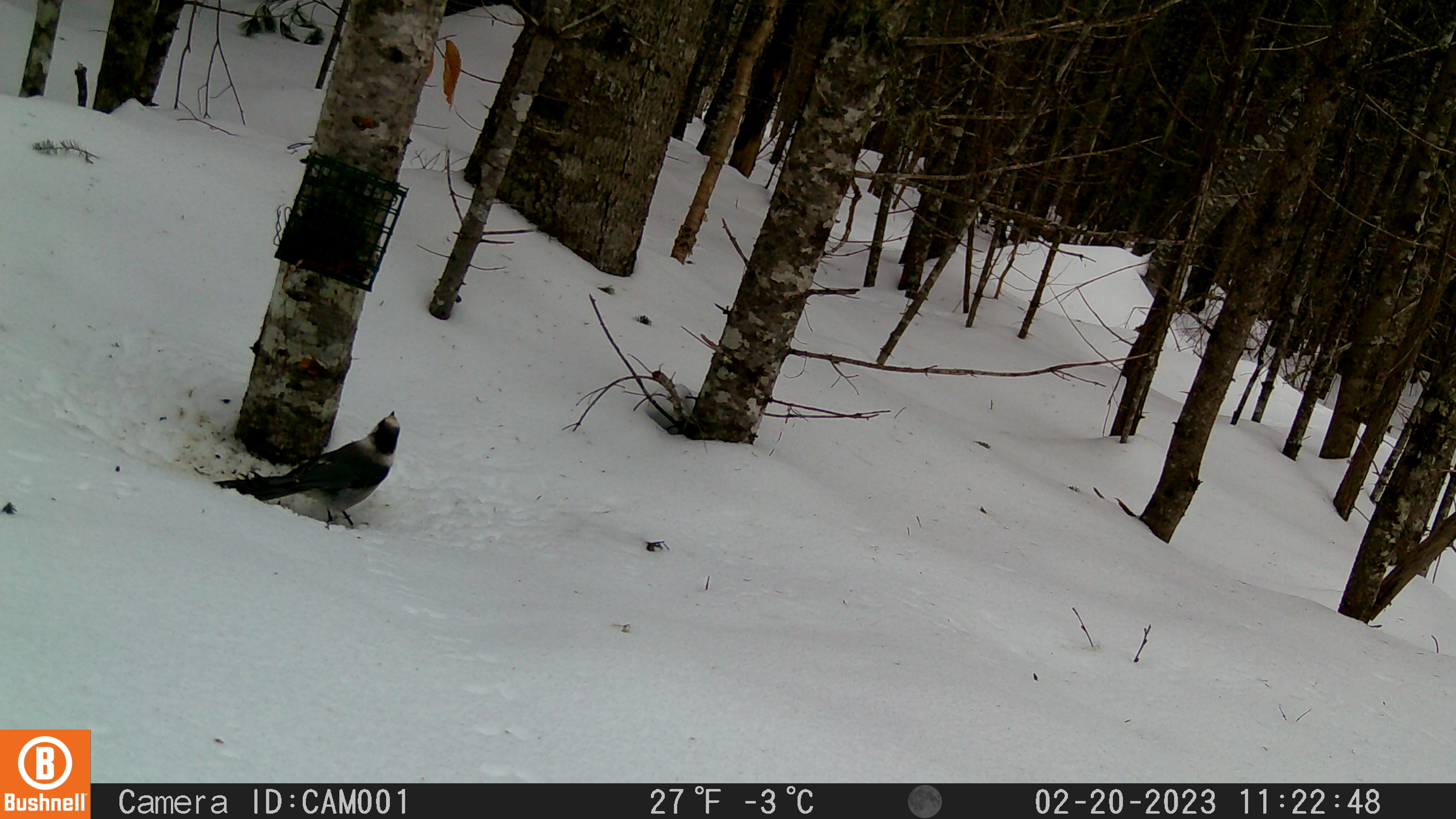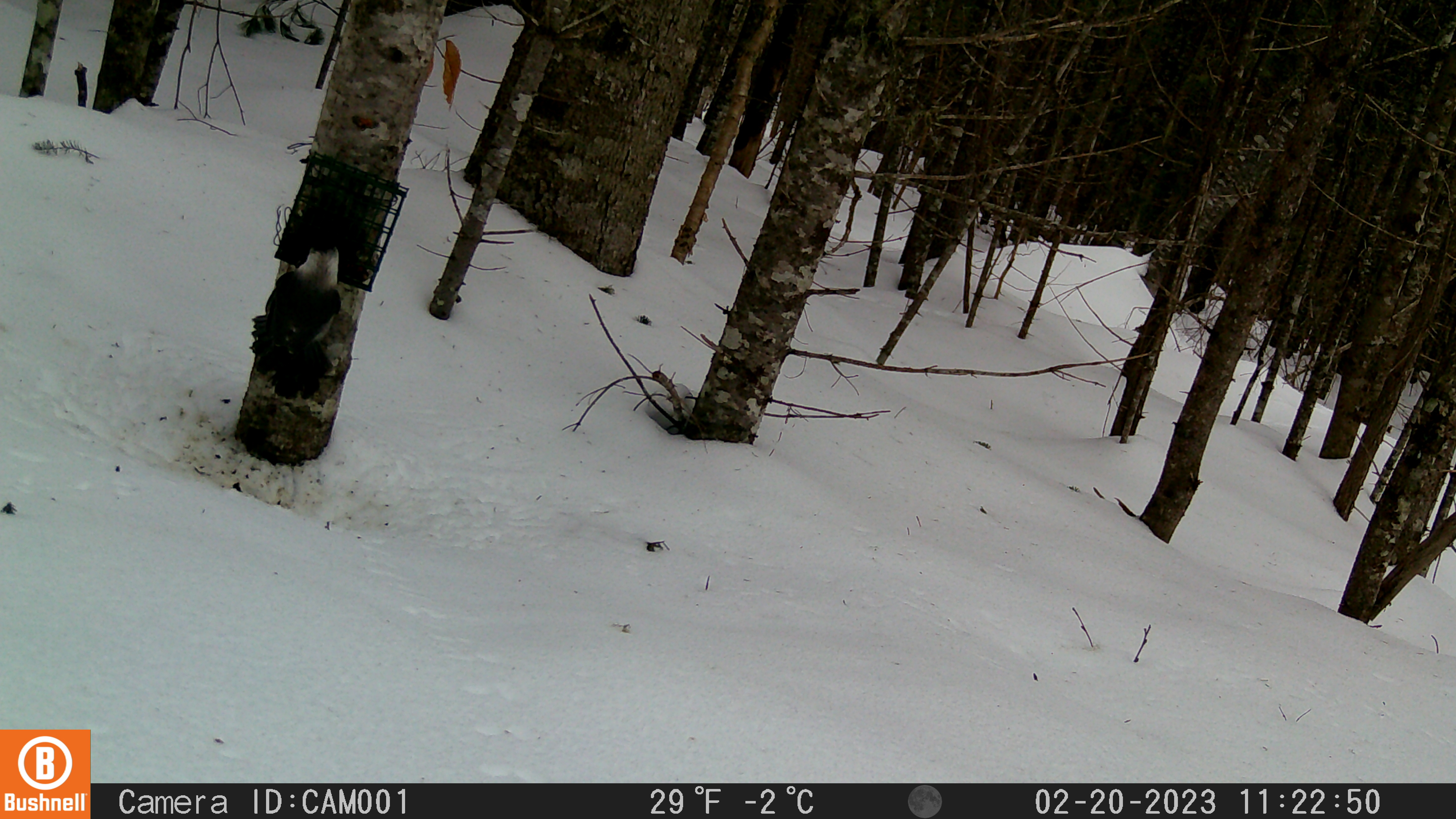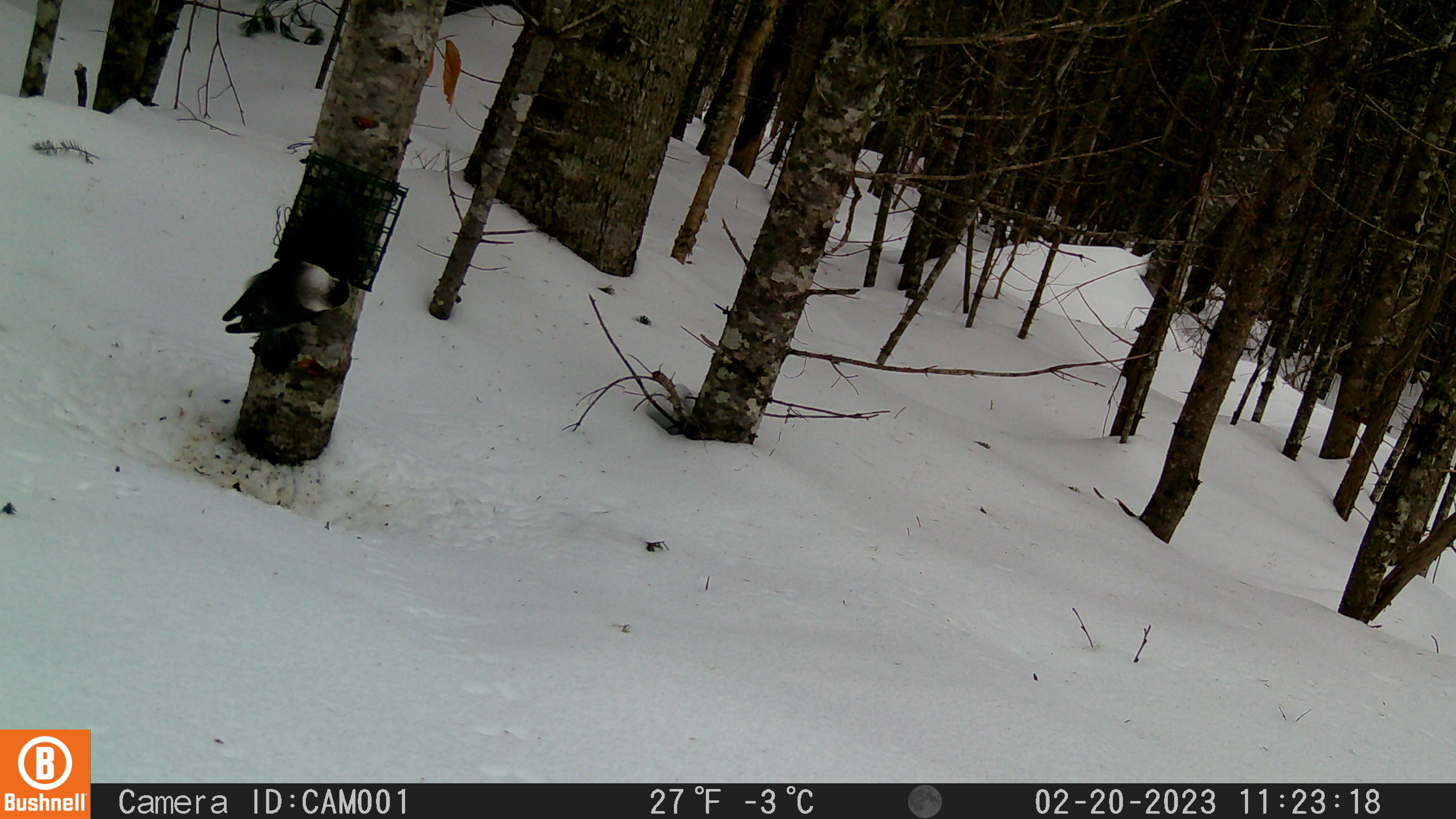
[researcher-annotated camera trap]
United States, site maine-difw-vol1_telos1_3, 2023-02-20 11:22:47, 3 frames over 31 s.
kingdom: Animalia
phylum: Chordata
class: Aves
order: Passeriformes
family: Corvidae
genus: Perisoreus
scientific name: Perisoreus canadensis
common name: canada jay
Canada jay (Perisoreus canadensis).